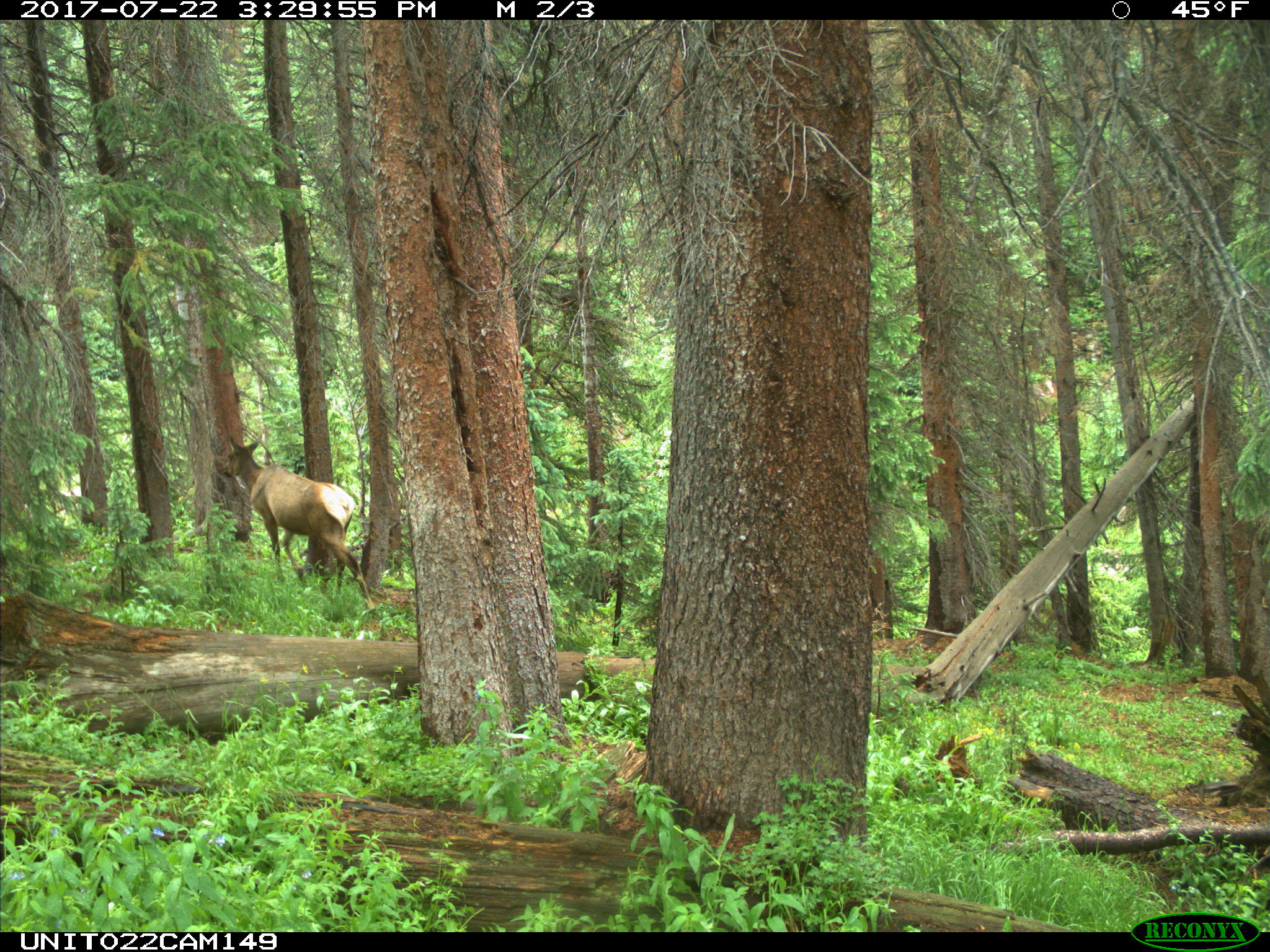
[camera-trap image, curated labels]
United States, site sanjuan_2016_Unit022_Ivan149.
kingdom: Animalia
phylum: Chordata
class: Mammalia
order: Artiodactyla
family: Cervidae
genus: Cervus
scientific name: Cervus elaphus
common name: red deer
Cervus elaphus (red deer).